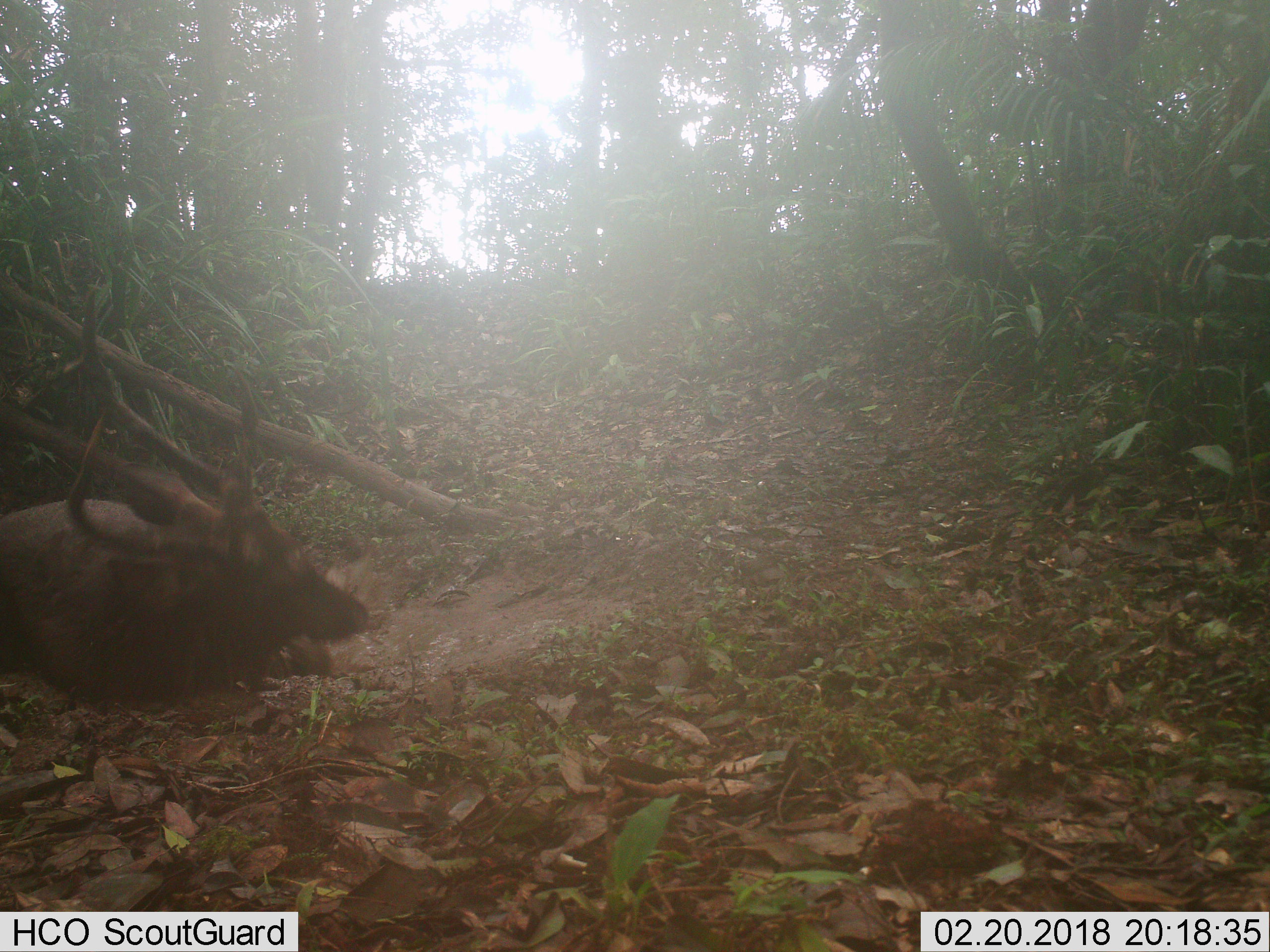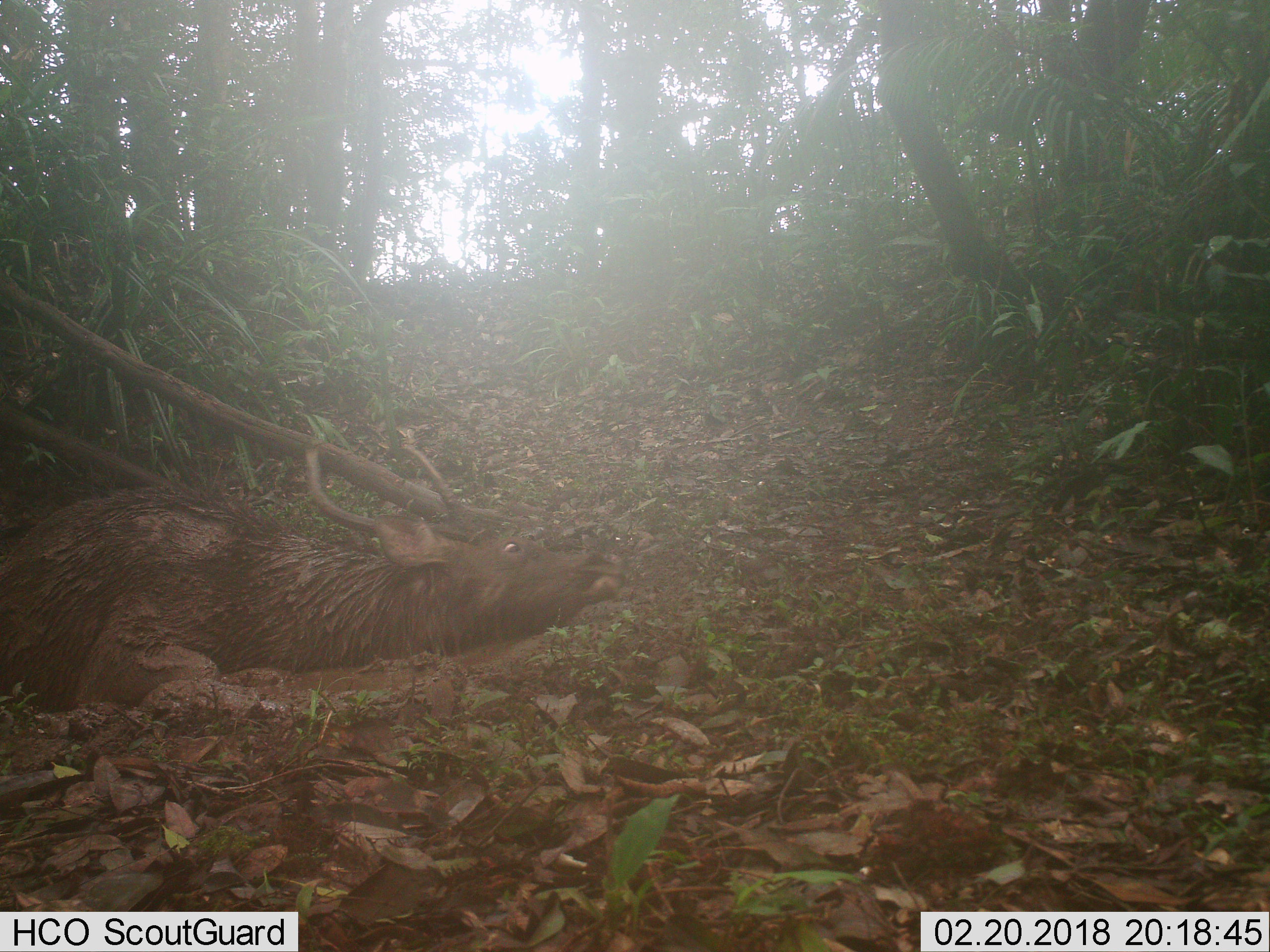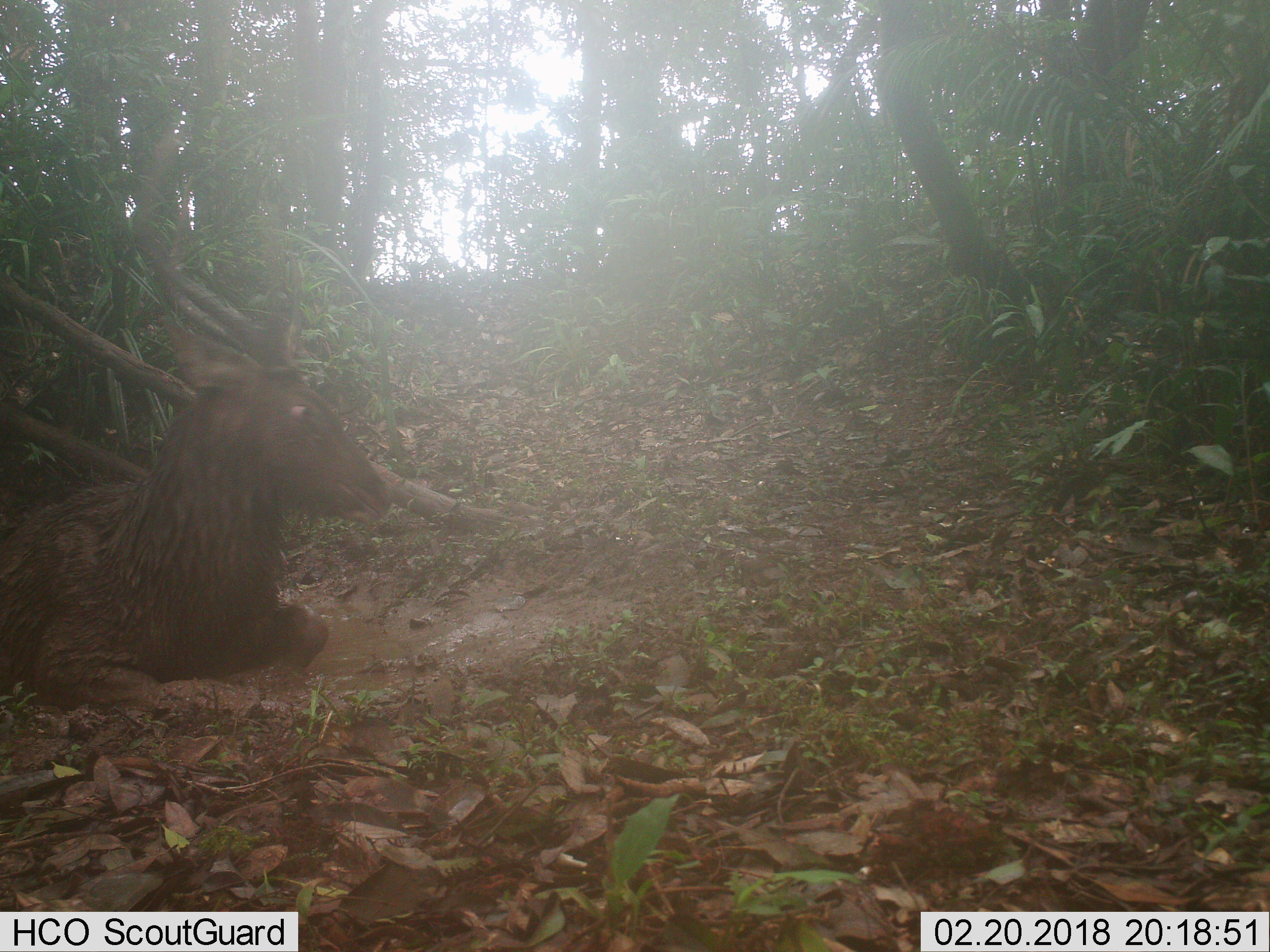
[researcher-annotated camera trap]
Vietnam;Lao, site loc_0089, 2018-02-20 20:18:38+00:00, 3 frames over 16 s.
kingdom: Animalia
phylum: Chordata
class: Mammalia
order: Artiodactyla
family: Cervidae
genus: Rusa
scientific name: Rusa unicolor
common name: sambar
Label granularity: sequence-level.